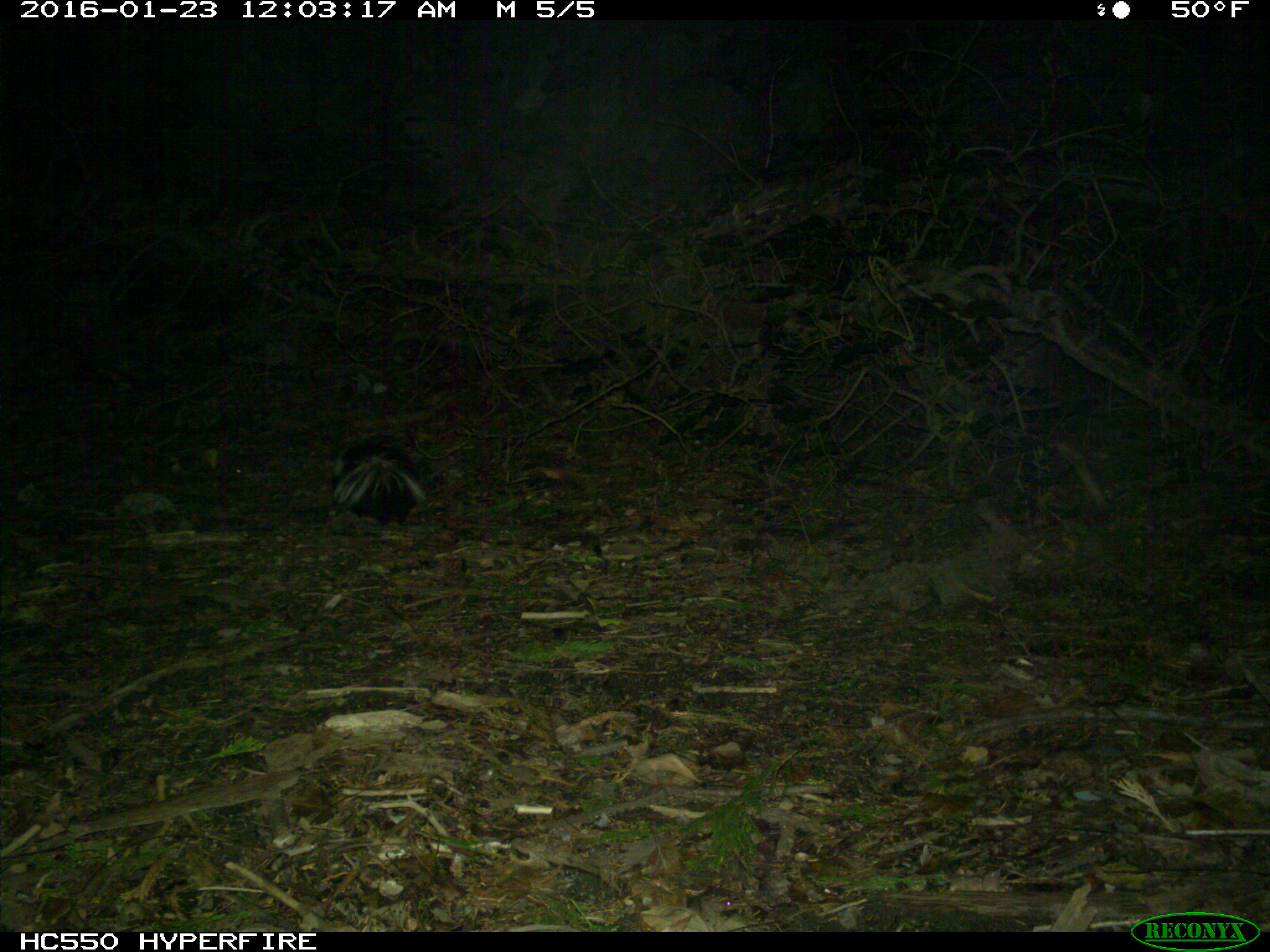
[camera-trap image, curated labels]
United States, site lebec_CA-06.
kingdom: Animalia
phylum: Chordata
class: Mammalia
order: Carnivora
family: Mephitidae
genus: Mephitis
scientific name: Mephitis mephitis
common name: striped skunk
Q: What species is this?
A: Mephitis mephitis (striped skunk).